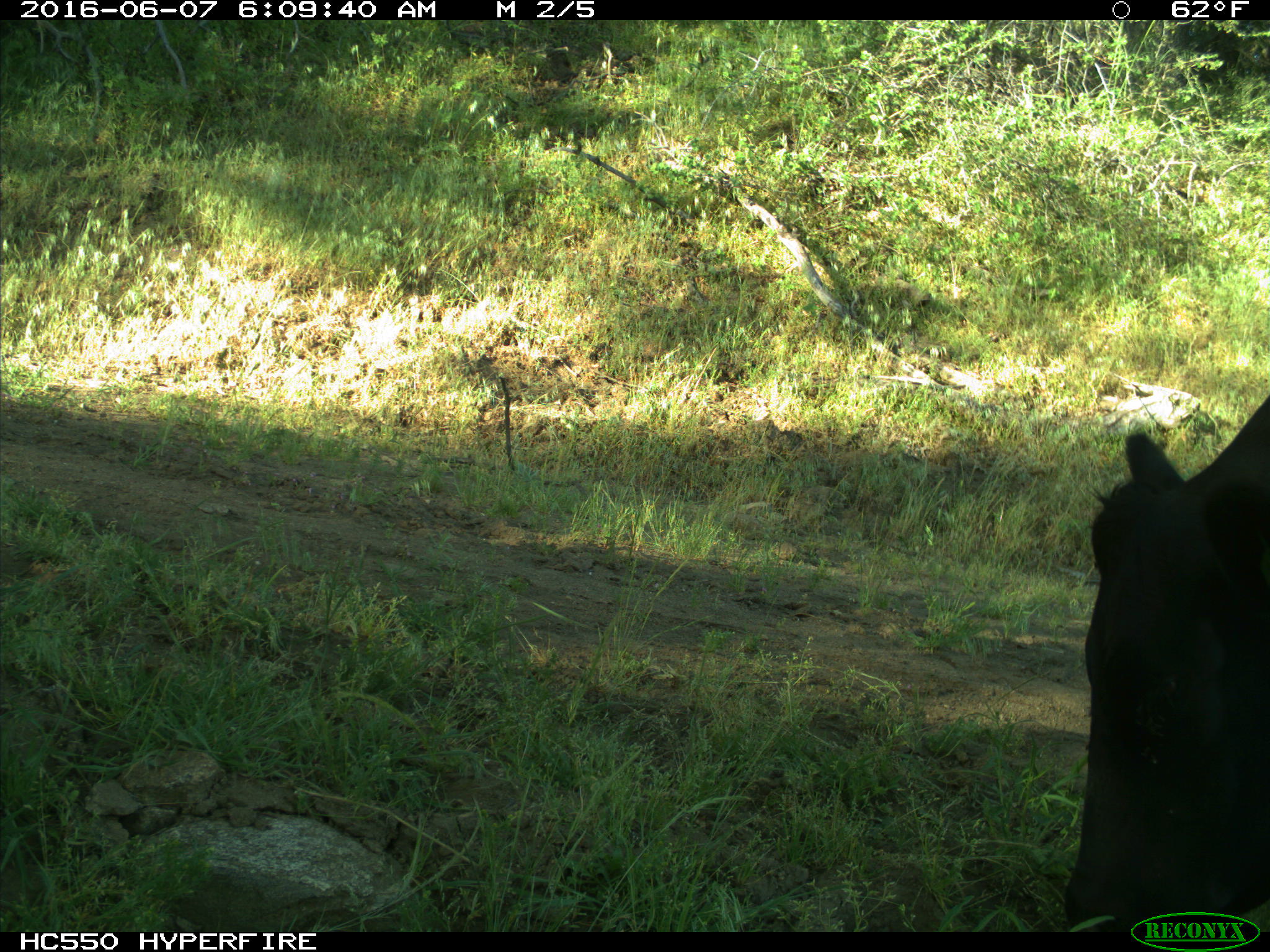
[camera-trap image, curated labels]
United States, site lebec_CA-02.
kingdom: Animalia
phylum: Chordata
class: Mammalia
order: Artiodactyla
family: Bovidae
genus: Bos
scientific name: Bos taurus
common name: domestic cow